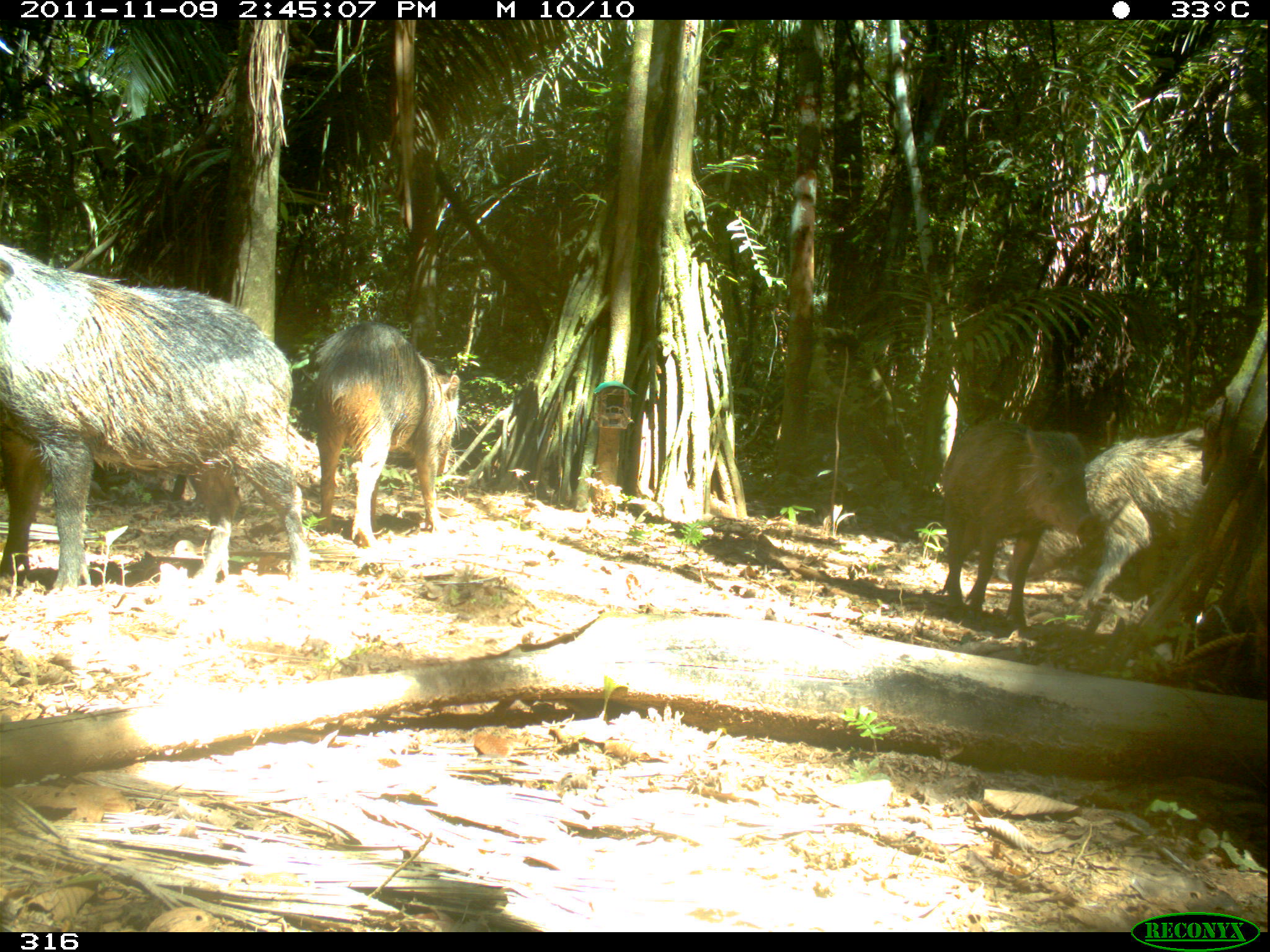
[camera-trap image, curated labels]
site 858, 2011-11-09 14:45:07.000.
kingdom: Animalia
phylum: Chordata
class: Mammalia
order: Artiodactyla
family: Tayassuidae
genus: Tayassu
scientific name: Tayassu pecari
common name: white-lipped peccary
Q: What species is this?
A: Tayassu pecari (white-lipped peccary).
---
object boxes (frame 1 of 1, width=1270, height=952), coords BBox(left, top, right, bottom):
tayassu pecari: BBox(0, 244, 314, 603); BBox(998, 428, 1270, 613); BBox(314, 322, 460, 549); BBox(939, 423, 1093, 630); BBox(171, 423, 340, 500)